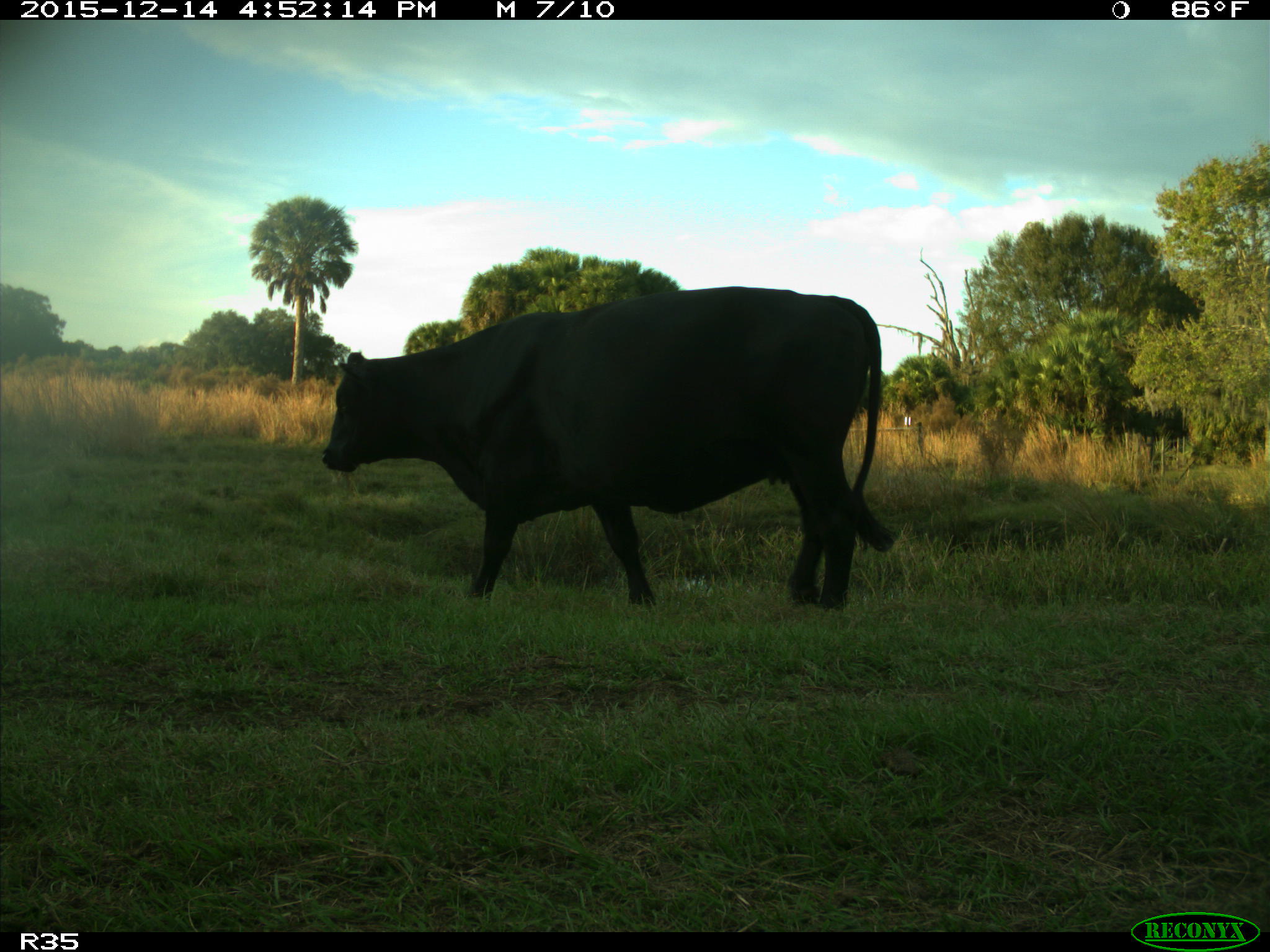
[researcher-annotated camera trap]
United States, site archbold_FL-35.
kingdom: Animalia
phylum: Chordata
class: Mammalia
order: Artiodactyla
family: Bovidae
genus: Bos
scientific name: Bos taurus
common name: domestic cow